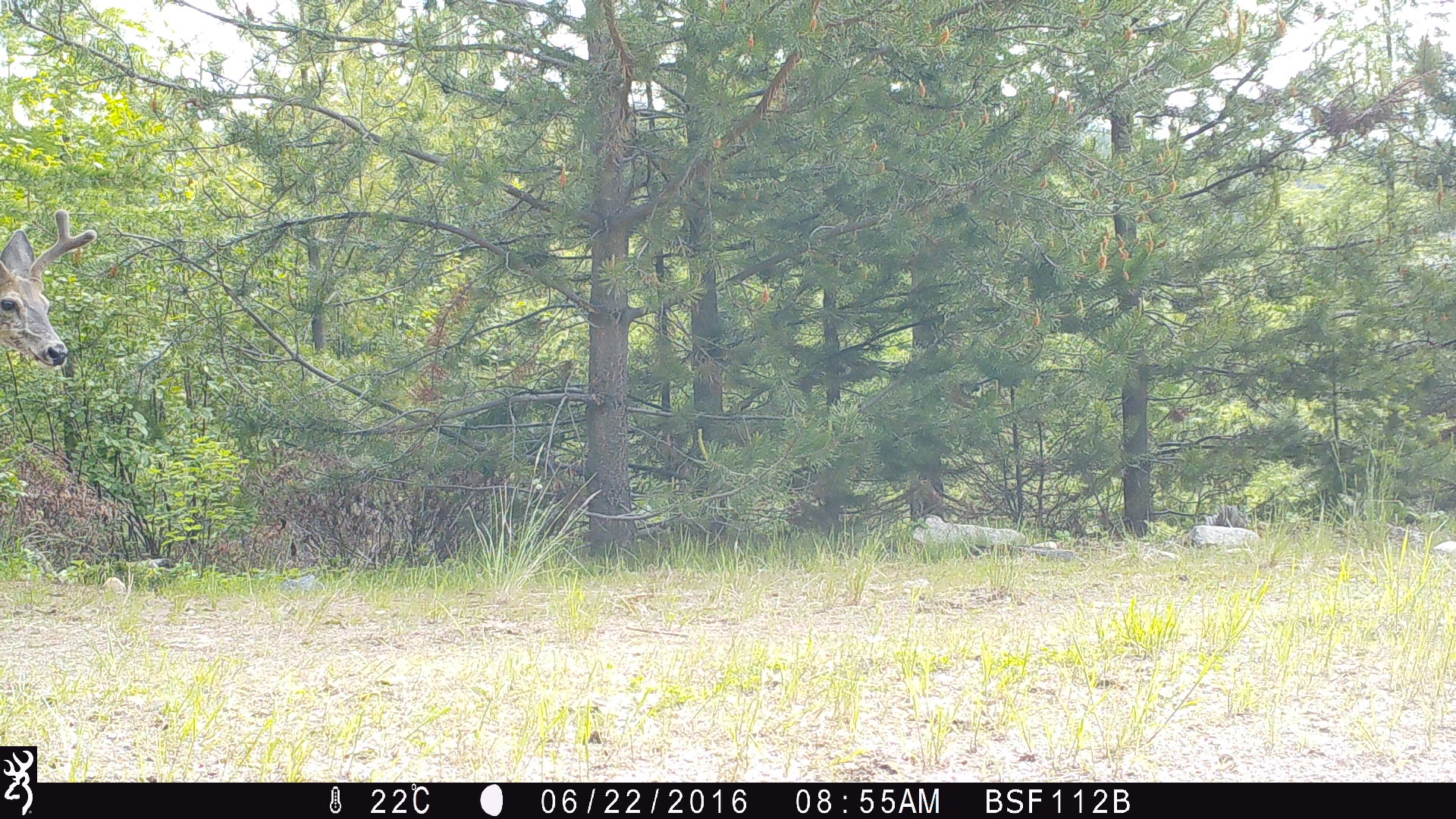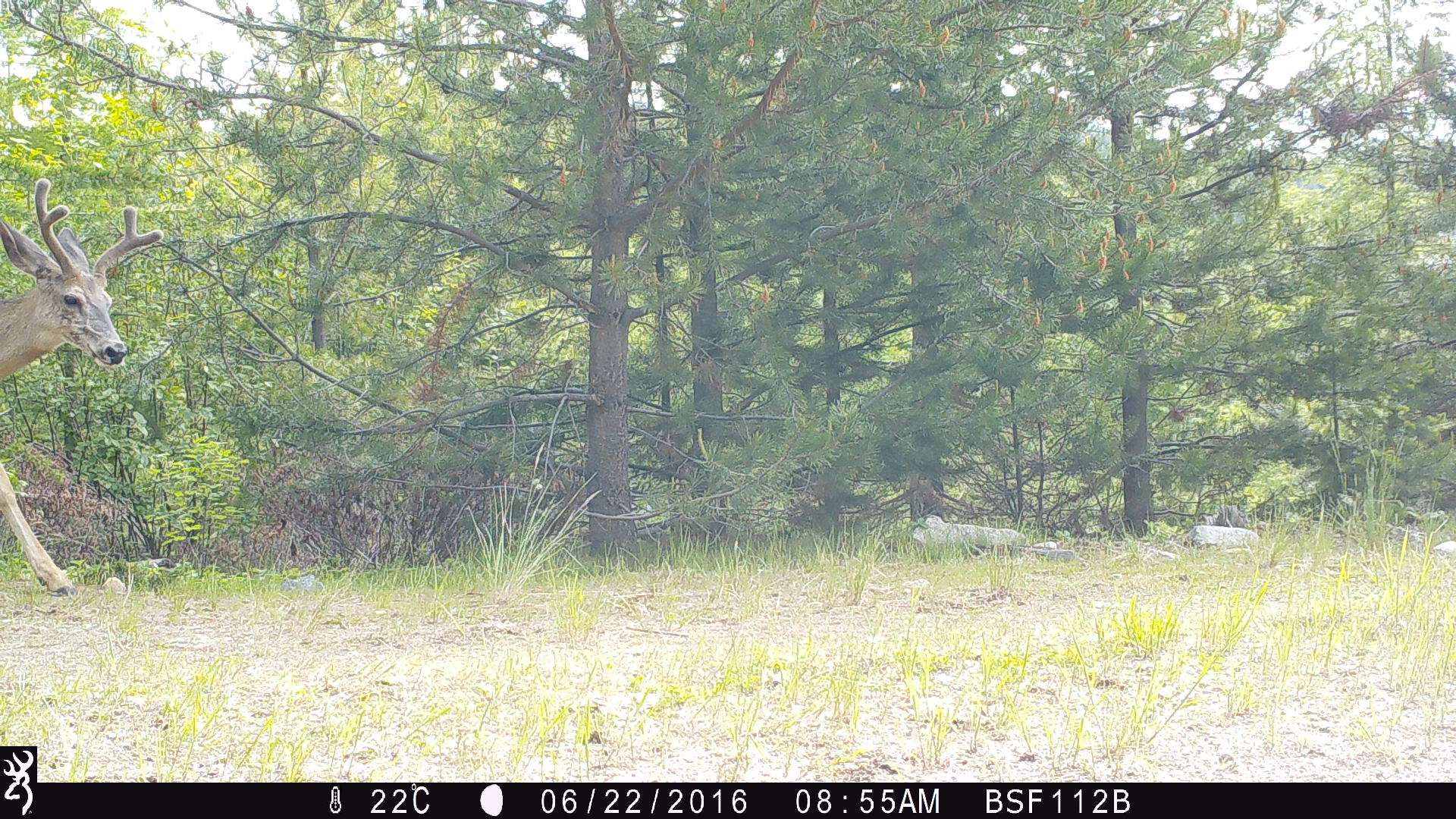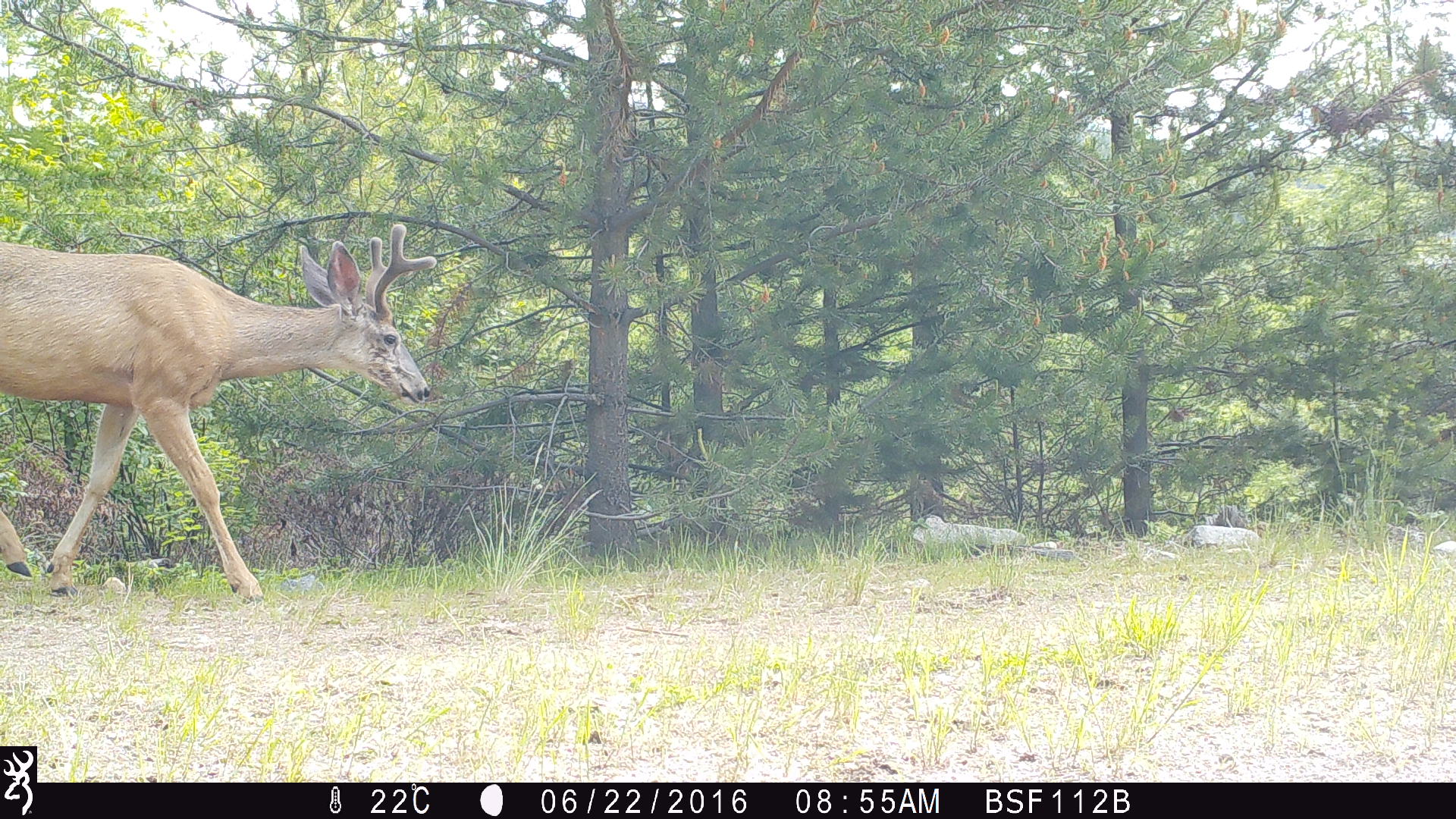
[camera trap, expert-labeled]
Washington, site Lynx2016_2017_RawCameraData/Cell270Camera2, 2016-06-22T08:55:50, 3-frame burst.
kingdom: Animalia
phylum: Chordata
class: Mammalia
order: Artiodactyla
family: Cervidae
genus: Odocoileus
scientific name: Odocoileus hemionus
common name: mule deer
Odocoileus hemionus (mule deer). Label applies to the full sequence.